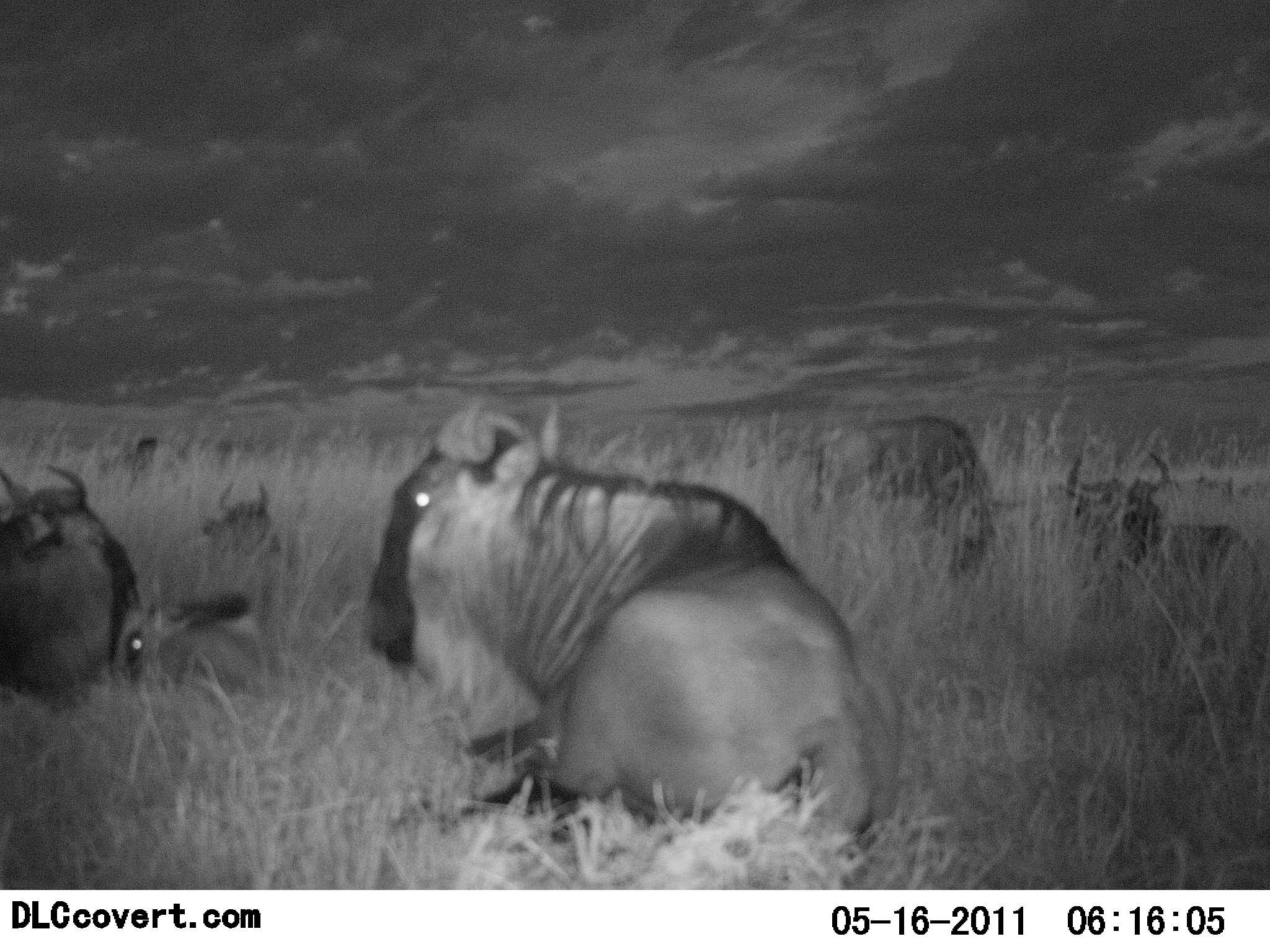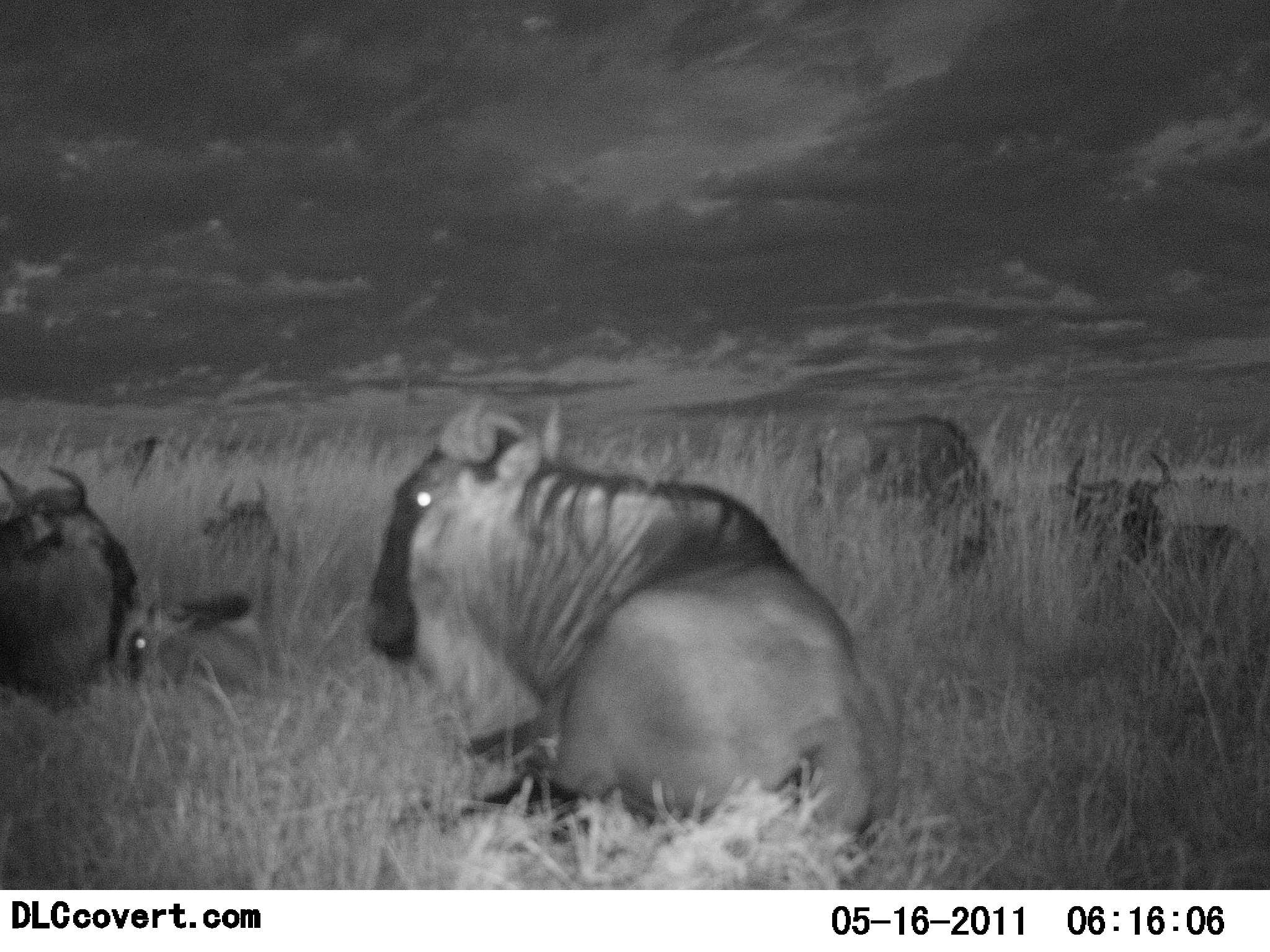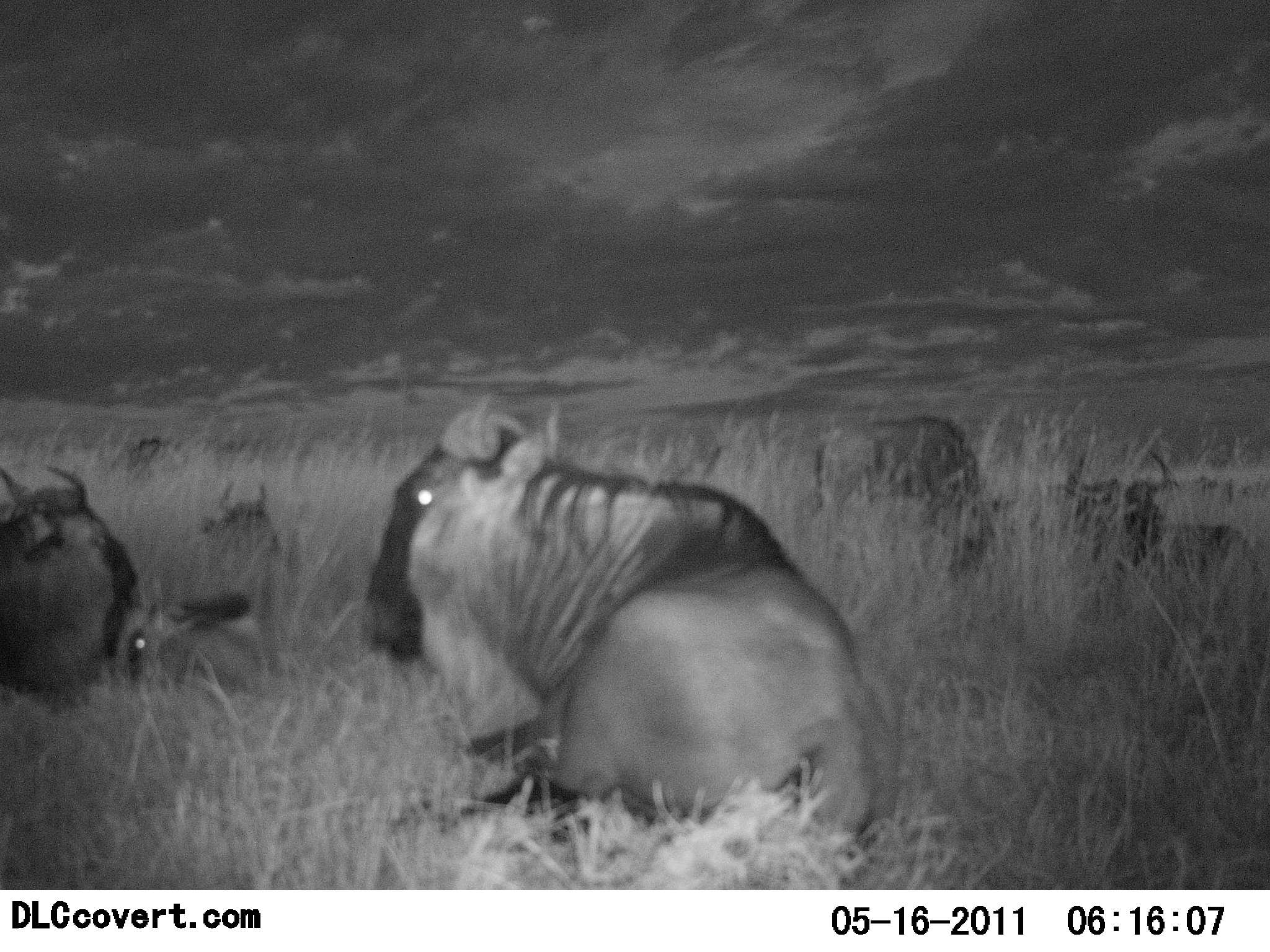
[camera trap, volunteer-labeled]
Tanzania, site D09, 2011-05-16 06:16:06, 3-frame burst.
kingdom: Animalia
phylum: Chordata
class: Mammalia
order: Artiodactyla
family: Bovidae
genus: Connochaetes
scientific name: Connochaetes taurinus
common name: blue wildebeest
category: wildebeest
Wildebeest (blue wildebeest) (Connochaetes taurinus), count 7. Behavior (volunteer vote fractions): standing 18%, resting 100%, moving 0%, interacting 0%. Young present (vote fraction): 18%. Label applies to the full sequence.